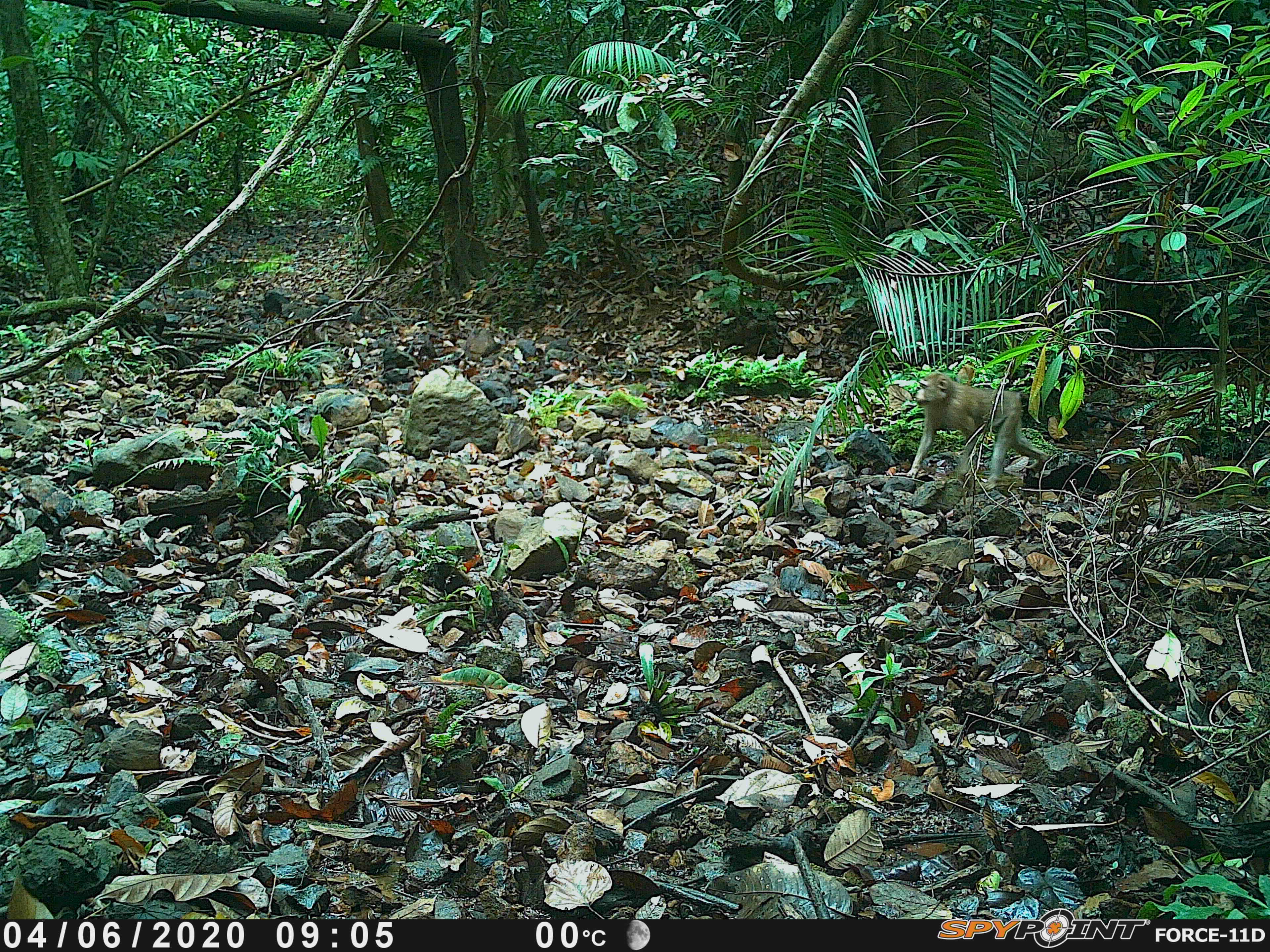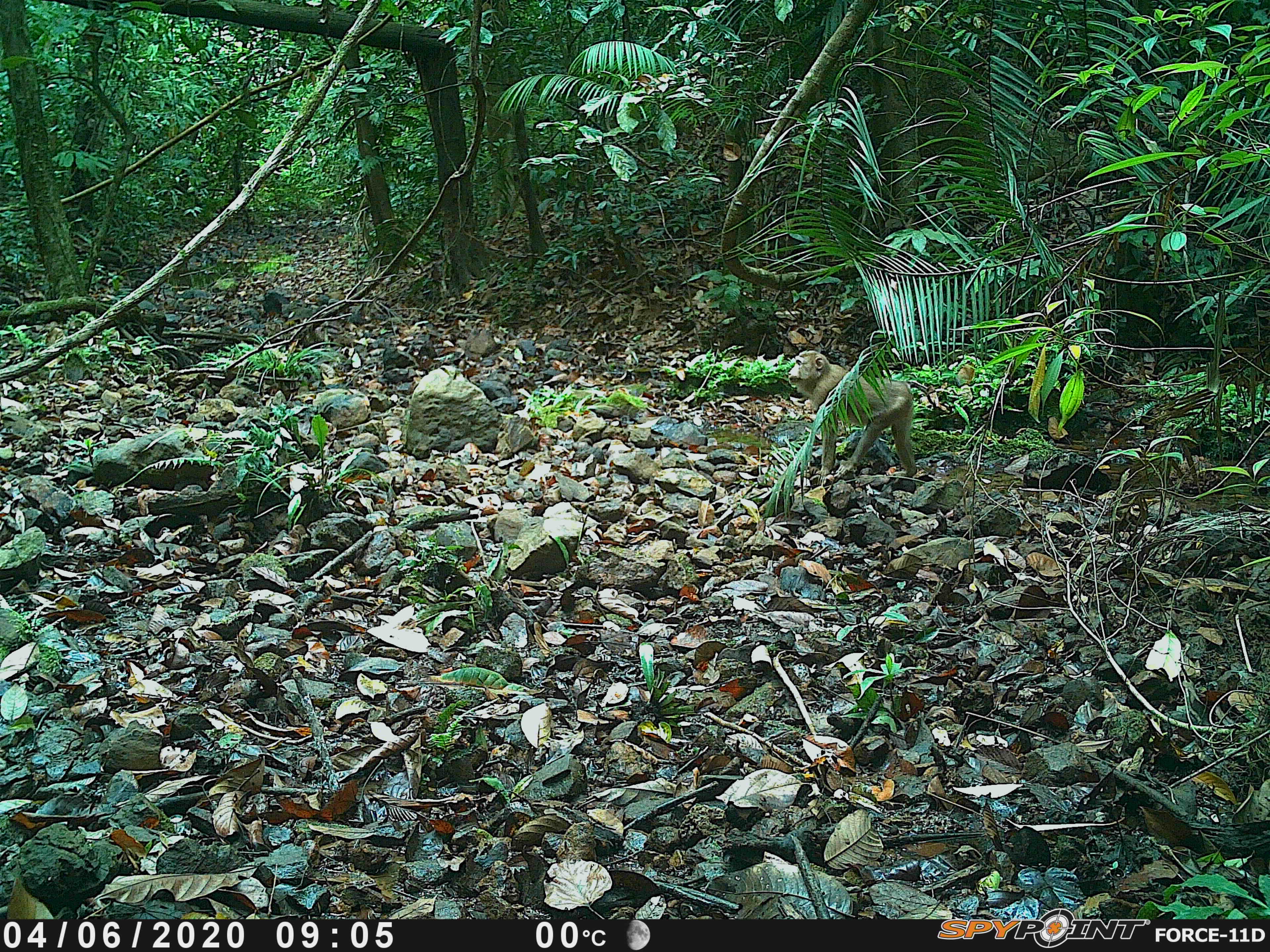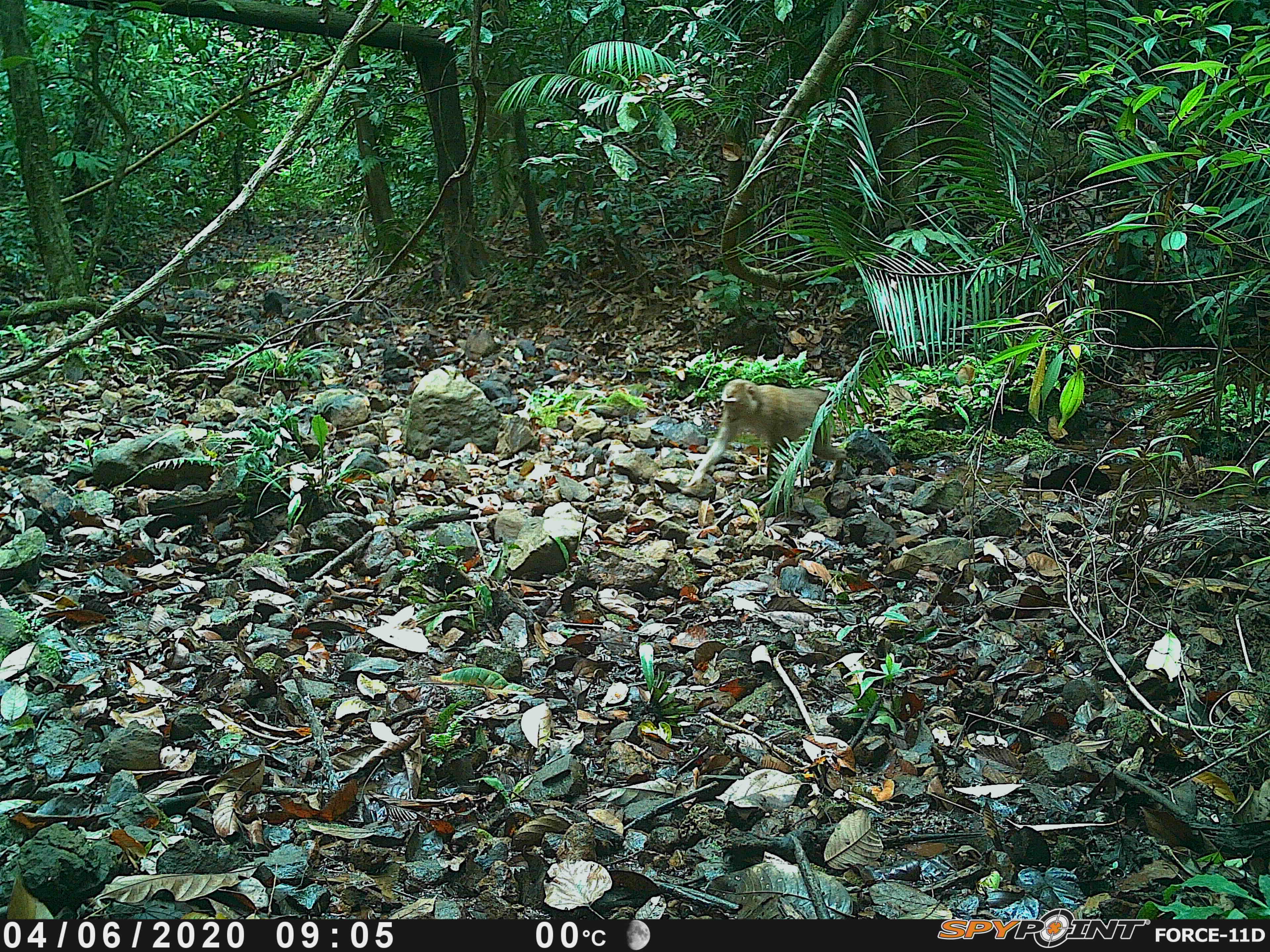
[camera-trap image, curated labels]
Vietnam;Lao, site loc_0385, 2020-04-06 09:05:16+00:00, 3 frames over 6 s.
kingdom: Animalia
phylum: Chordata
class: Mammalia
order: Primates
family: Cercopithecidae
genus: Macaca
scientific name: Macaca nemestrina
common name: pig-tailed macaque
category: pig tailed macaque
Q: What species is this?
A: Pig tailed macaque (pig-tailed macaque) (Macaca nemestrina).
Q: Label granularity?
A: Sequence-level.